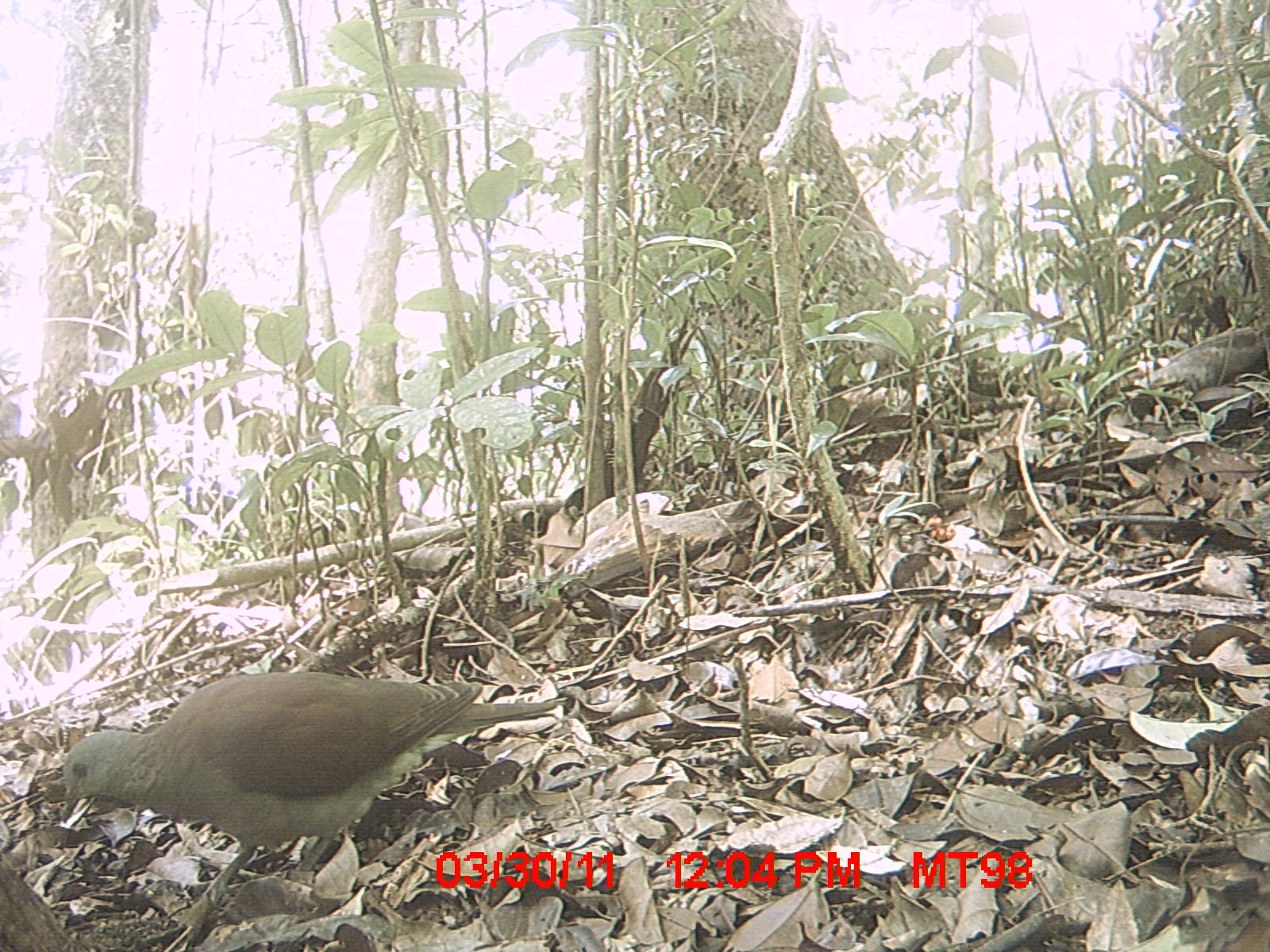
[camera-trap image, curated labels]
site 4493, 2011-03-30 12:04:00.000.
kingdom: Animalia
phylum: Chordata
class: Aves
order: Columbiformes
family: Columbidae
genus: Streptopelia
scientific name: Streptopelia picturata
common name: malagasy turtle dove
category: nesoenas picturata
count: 1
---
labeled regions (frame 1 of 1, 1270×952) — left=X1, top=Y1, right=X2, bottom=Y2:
nesoenas picturata: left=59, top=670, right=566, bottom=902